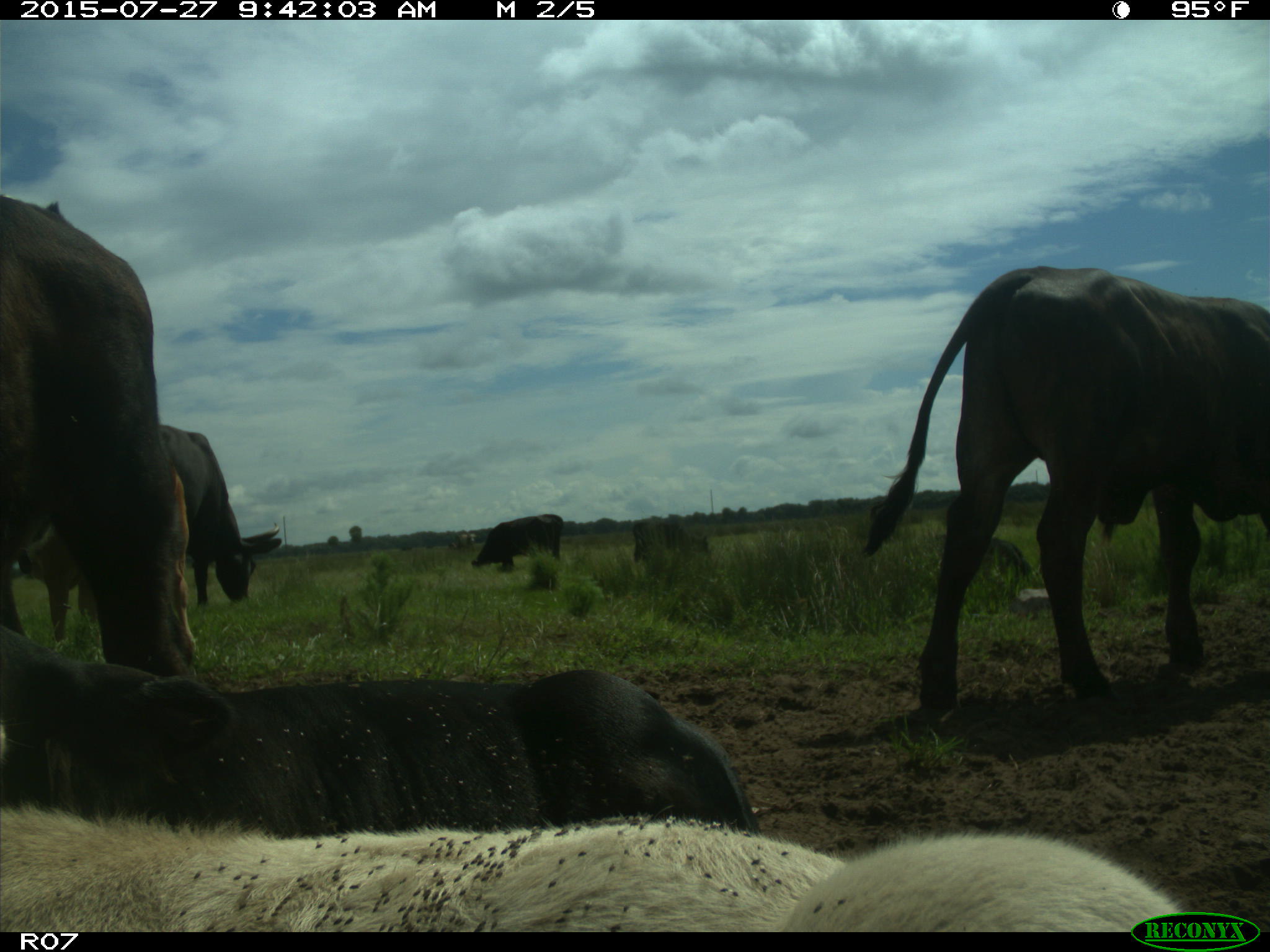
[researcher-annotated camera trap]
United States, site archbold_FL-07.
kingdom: Animalia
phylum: Chordata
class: Mammalia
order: Artiodactyla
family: Bovidae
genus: Bos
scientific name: Bos taurus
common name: domestic cow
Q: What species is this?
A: Bos taurus (domestic cow).